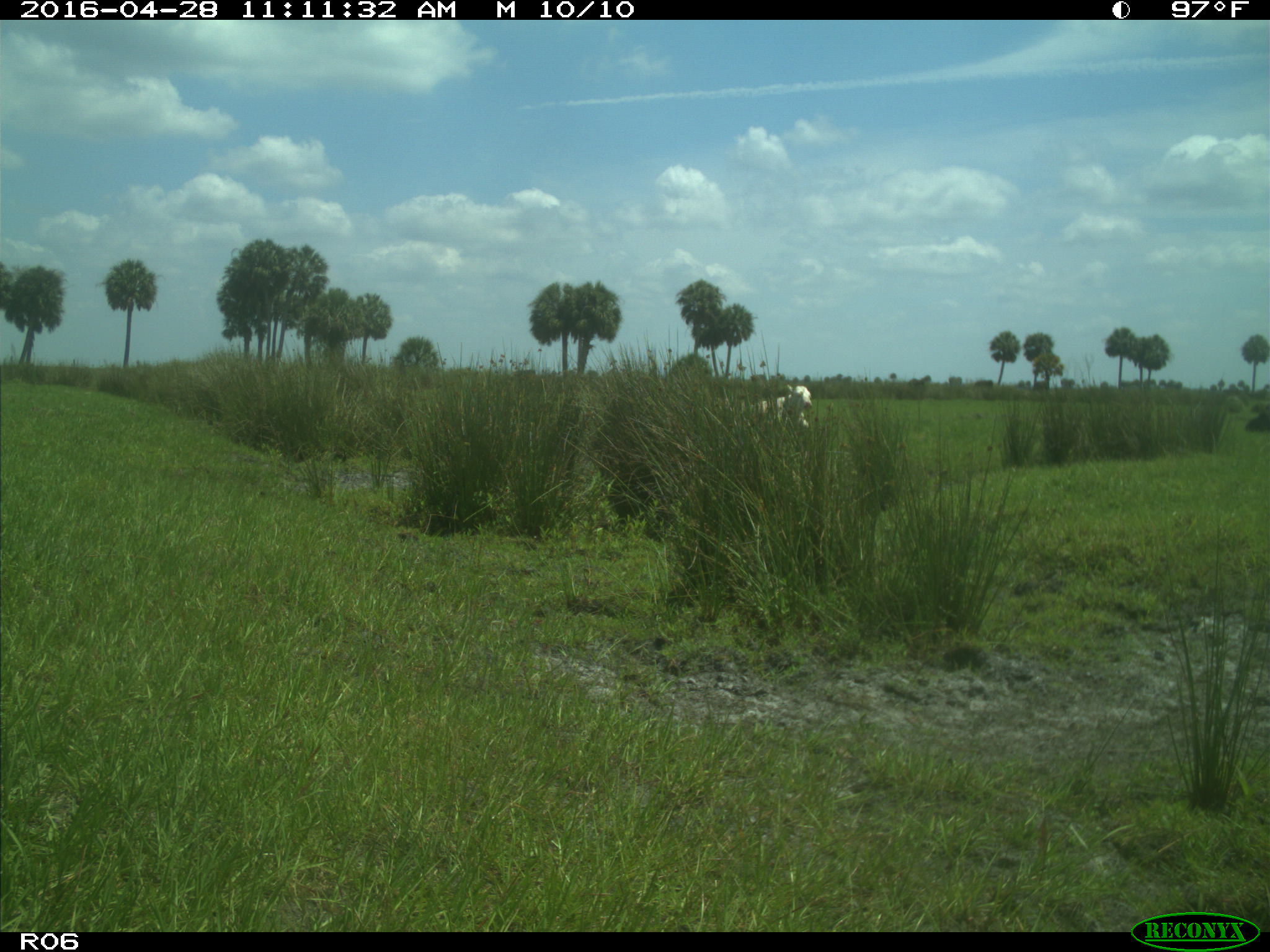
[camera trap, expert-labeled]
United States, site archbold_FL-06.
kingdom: Animalia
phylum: Chordata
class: Mammalia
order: Artiodactyla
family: Bovidae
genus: Bos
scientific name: Bos taurus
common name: domestic cow